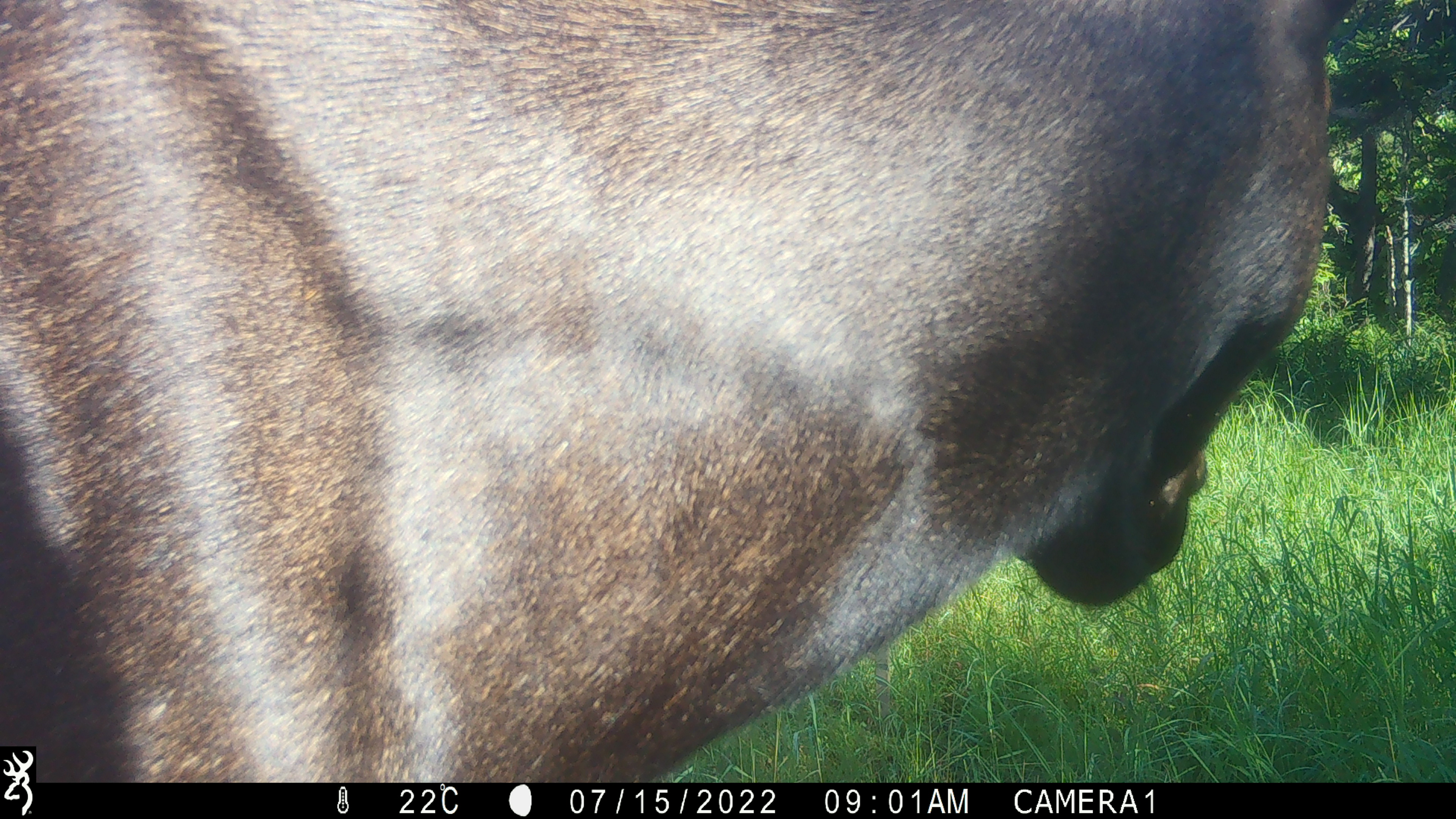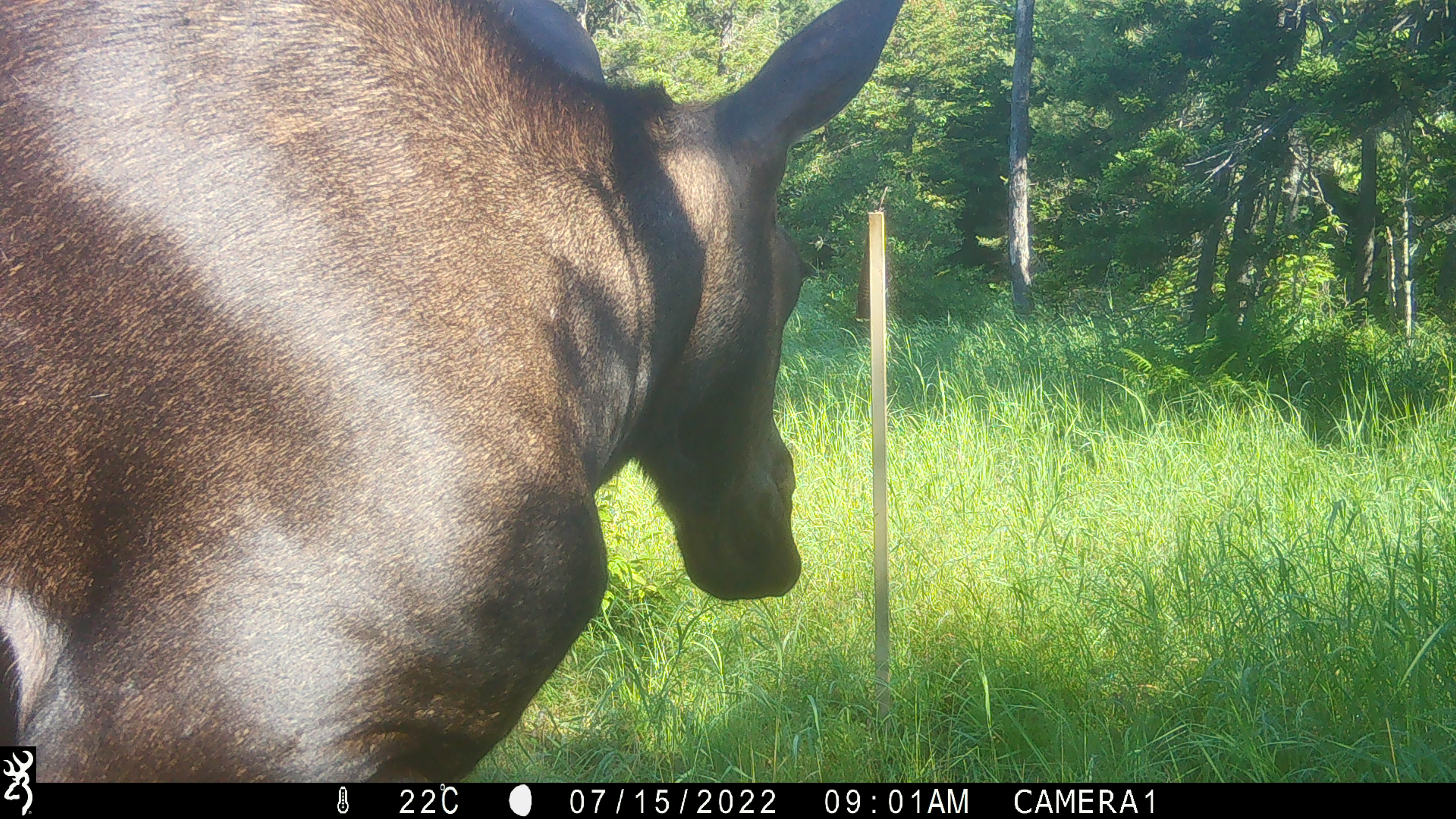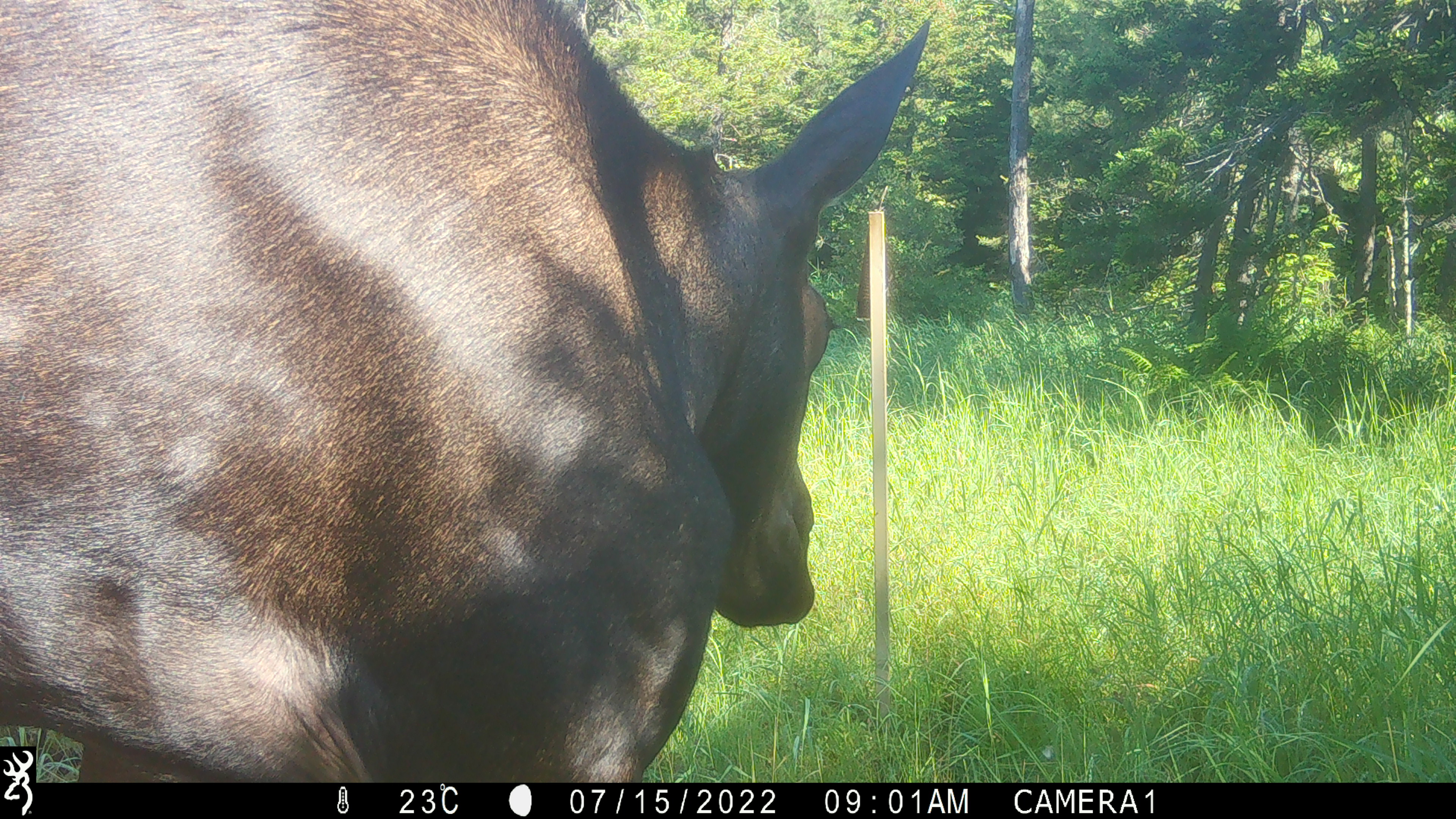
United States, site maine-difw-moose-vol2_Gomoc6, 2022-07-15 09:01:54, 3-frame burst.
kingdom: Animalia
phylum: Chordata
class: Mammalia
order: Artiodactyla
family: Cervidae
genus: Alces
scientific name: Alces alces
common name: moose